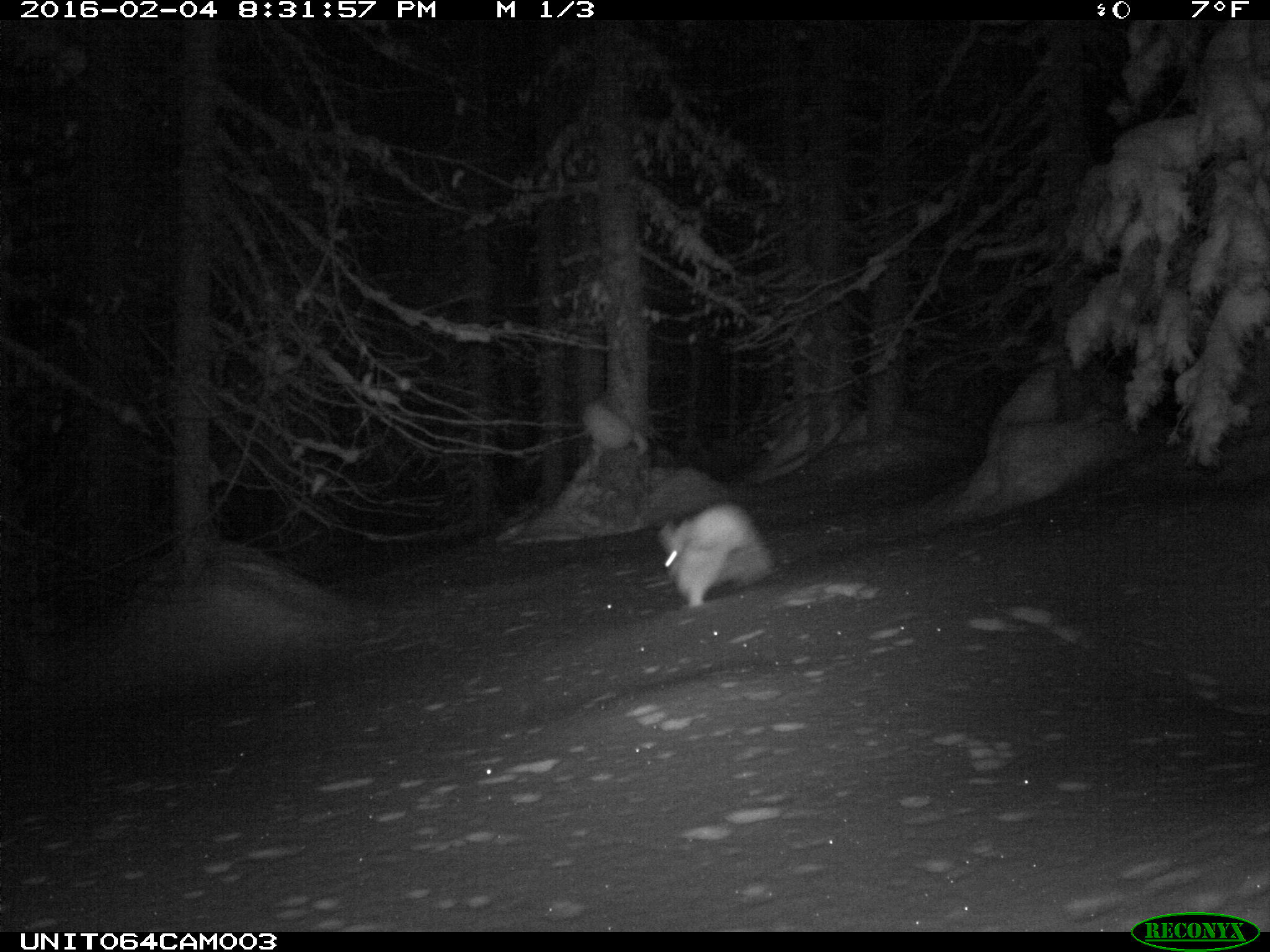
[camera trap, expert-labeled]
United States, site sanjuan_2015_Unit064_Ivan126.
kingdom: Animalia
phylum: Chordata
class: Mammalia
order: Lagomorpha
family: Leporidae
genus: Lepus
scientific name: Lepus americanus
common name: snowshoe hare